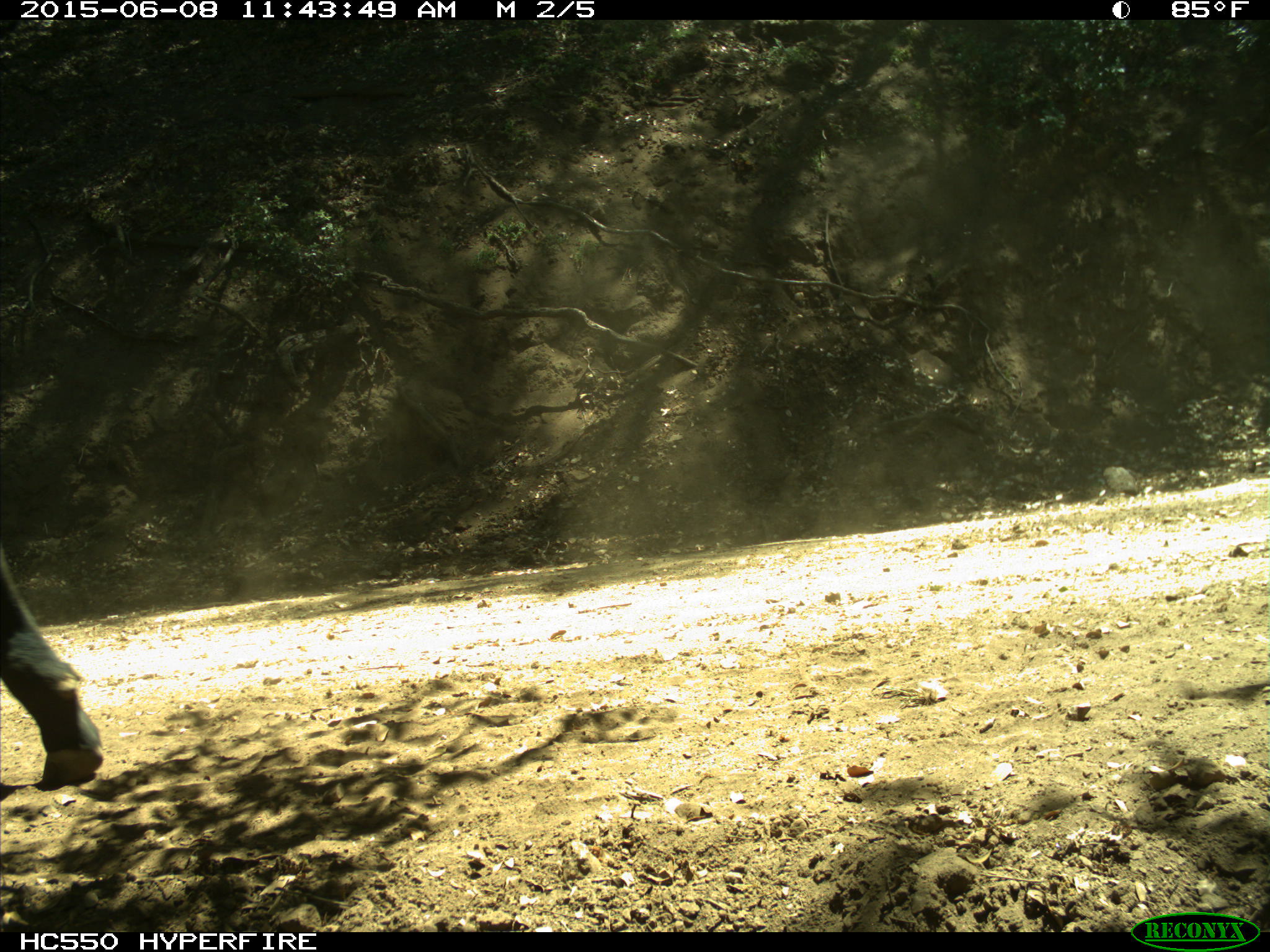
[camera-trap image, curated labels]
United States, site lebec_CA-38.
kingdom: Animalia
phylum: Chordata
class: Mammalia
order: Artiodactyla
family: Bovidae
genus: Bos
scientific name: Bos taurus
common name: domestic cow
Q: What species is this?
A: Bos taurus (domestic cow).